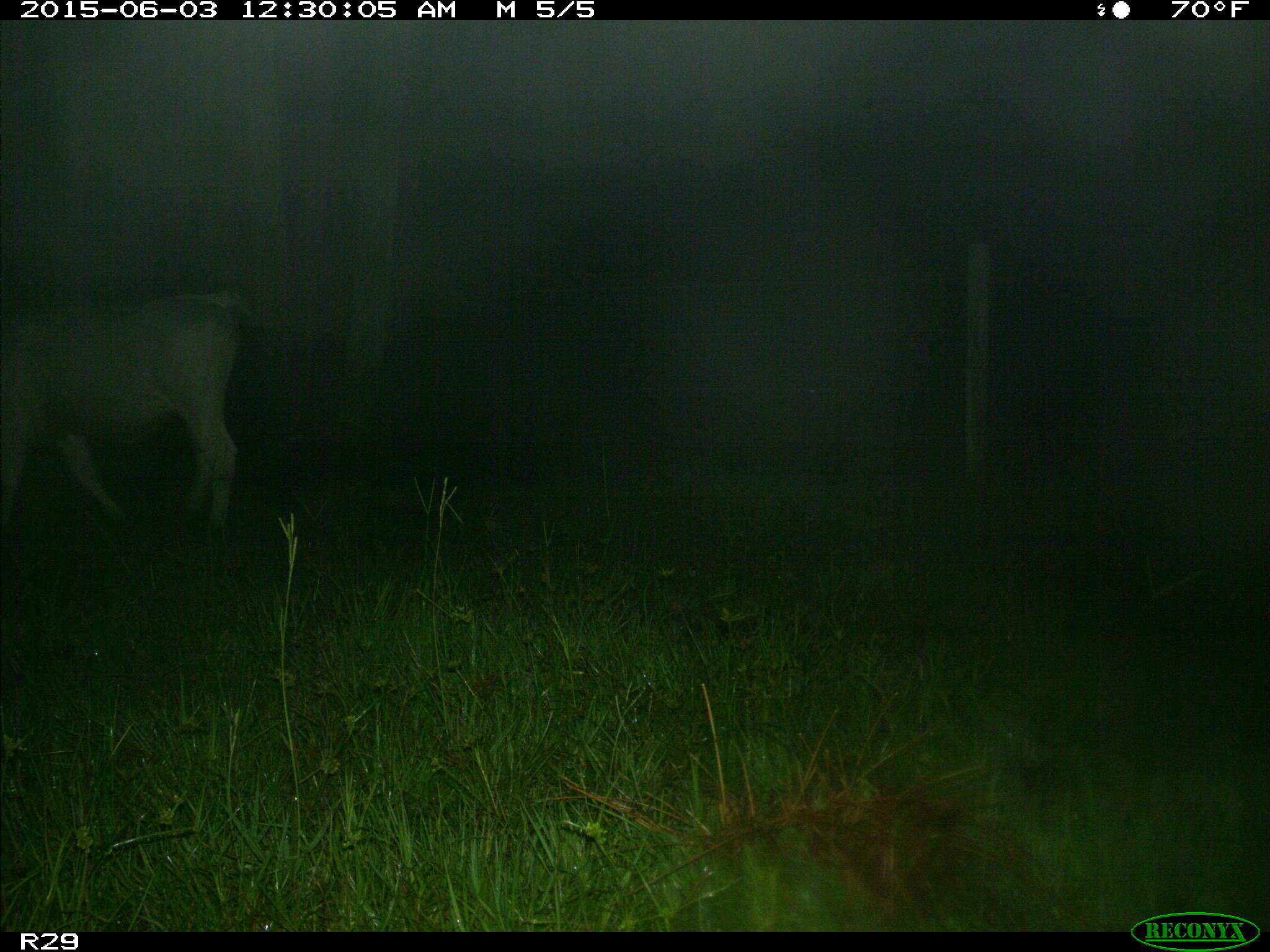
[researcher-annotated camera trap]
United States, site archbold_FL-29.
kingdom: Animalia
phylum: Chordata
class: Mammalia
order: Artiodactyla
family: Bovidae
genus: Bos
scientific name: Bos taurus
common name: domestic cow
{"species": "Bos taurus (domestic cow)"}